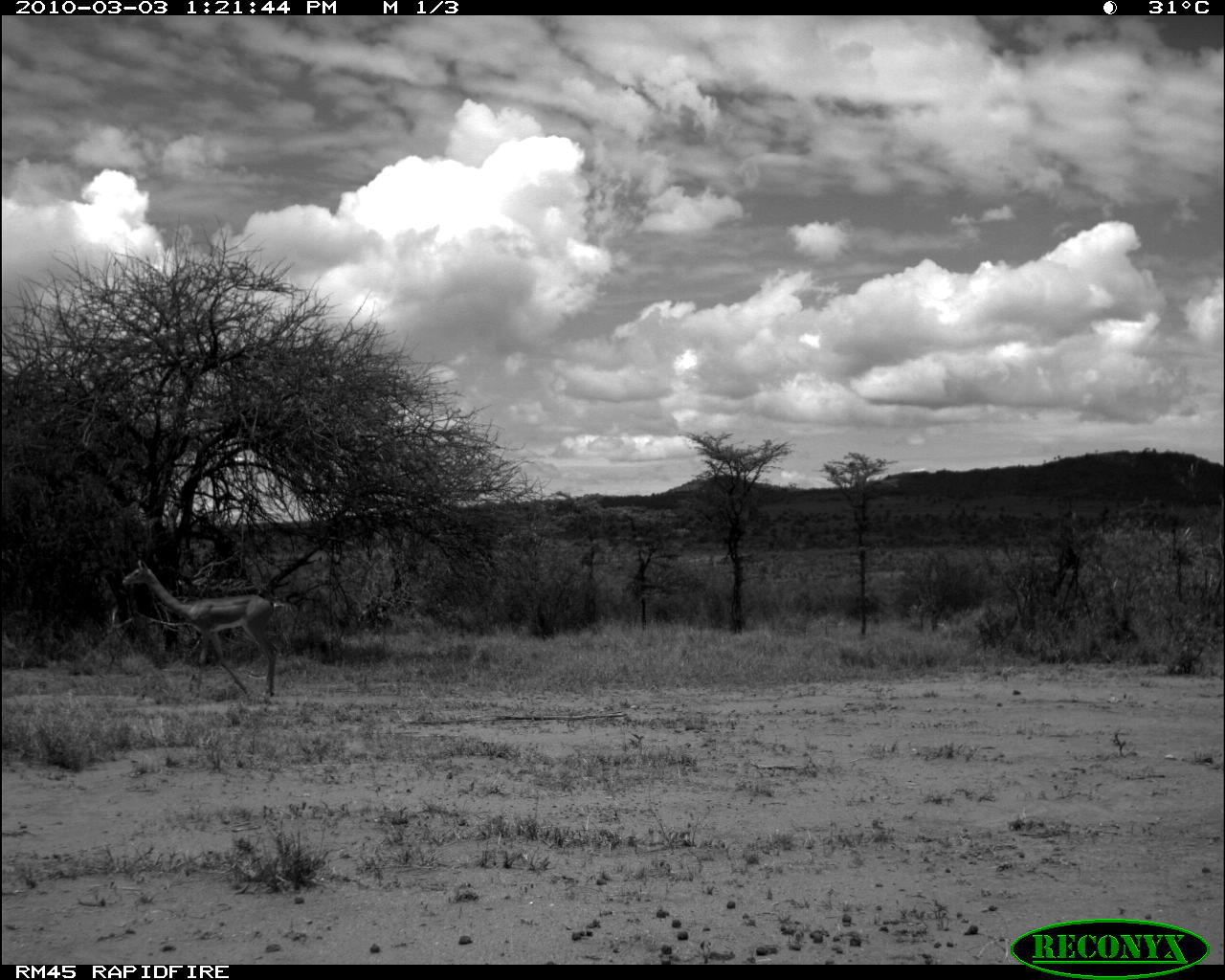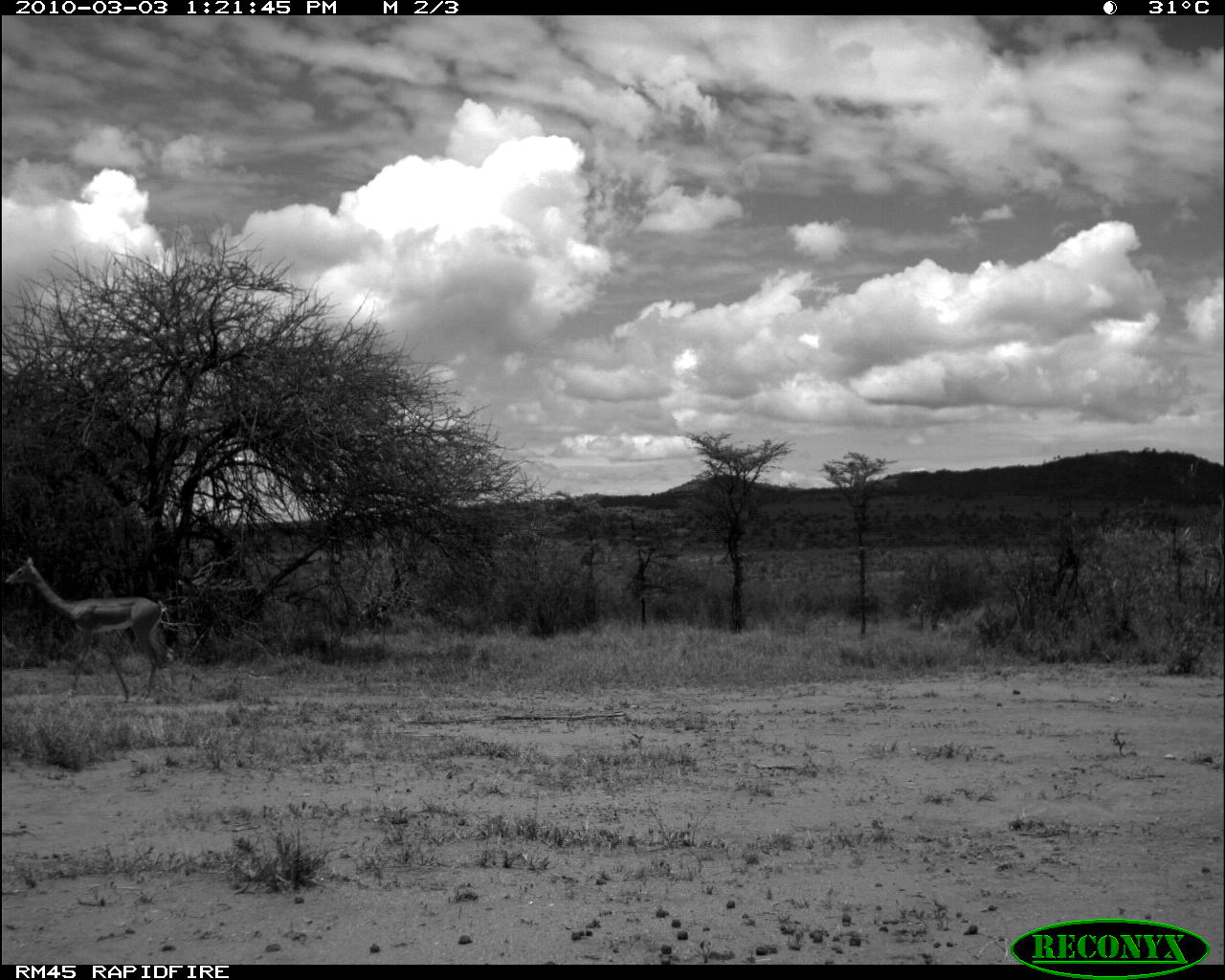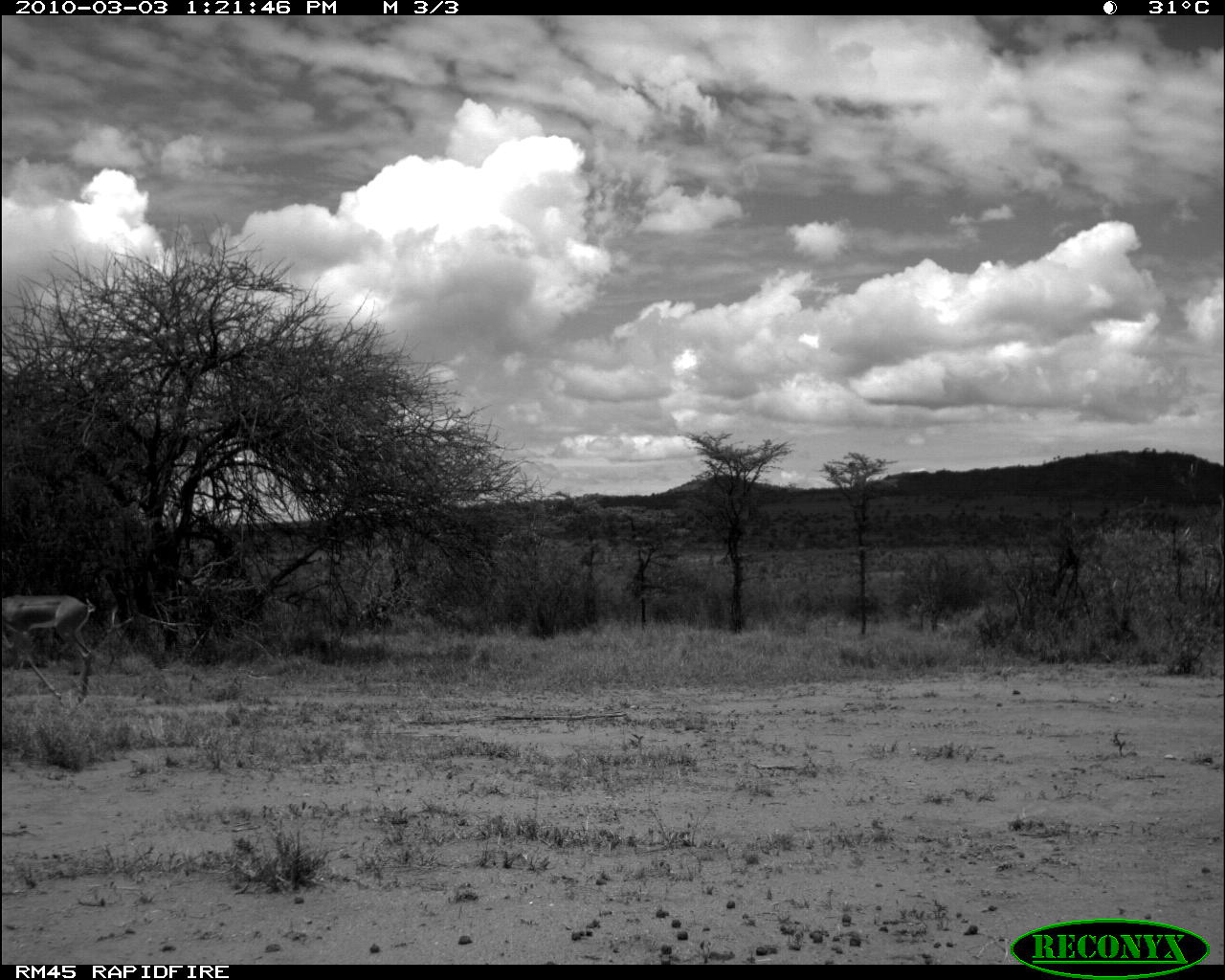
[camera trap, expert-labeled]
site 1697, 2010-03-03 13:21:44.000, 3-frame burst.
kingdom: Animalia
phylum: Chordata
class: Mammalia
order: Artiodactyla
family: Bovidae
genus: Litocranius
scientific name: Litocranius walleri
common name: gerenuk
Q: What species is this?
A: Litocranius walleri (gerenuk).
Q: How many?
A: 1.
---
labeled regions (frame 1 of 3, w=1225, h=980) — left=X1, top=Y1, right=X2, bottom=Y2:
litocranius walleri: left=120, top=558, right=285, bottom=698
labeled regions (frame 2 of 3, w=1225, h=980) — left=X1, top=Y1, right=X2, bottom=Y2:
litocranius walleri: left=3, top=557, right=181, bottom=706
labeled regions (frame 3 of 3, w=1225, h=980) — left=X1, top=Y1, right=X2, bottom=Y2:
litocranius walleri: left=0, top=593, right=98, bottom=709